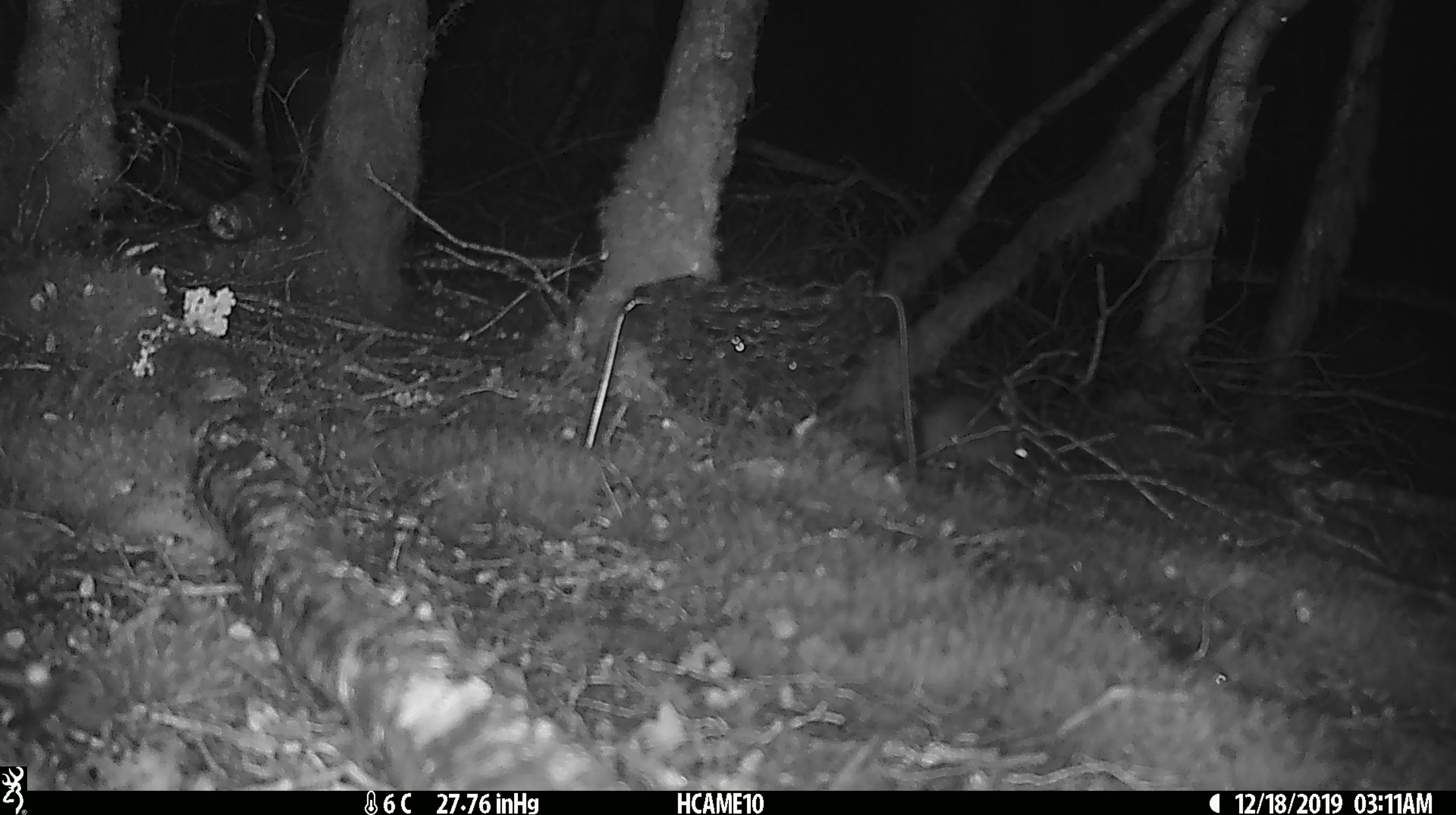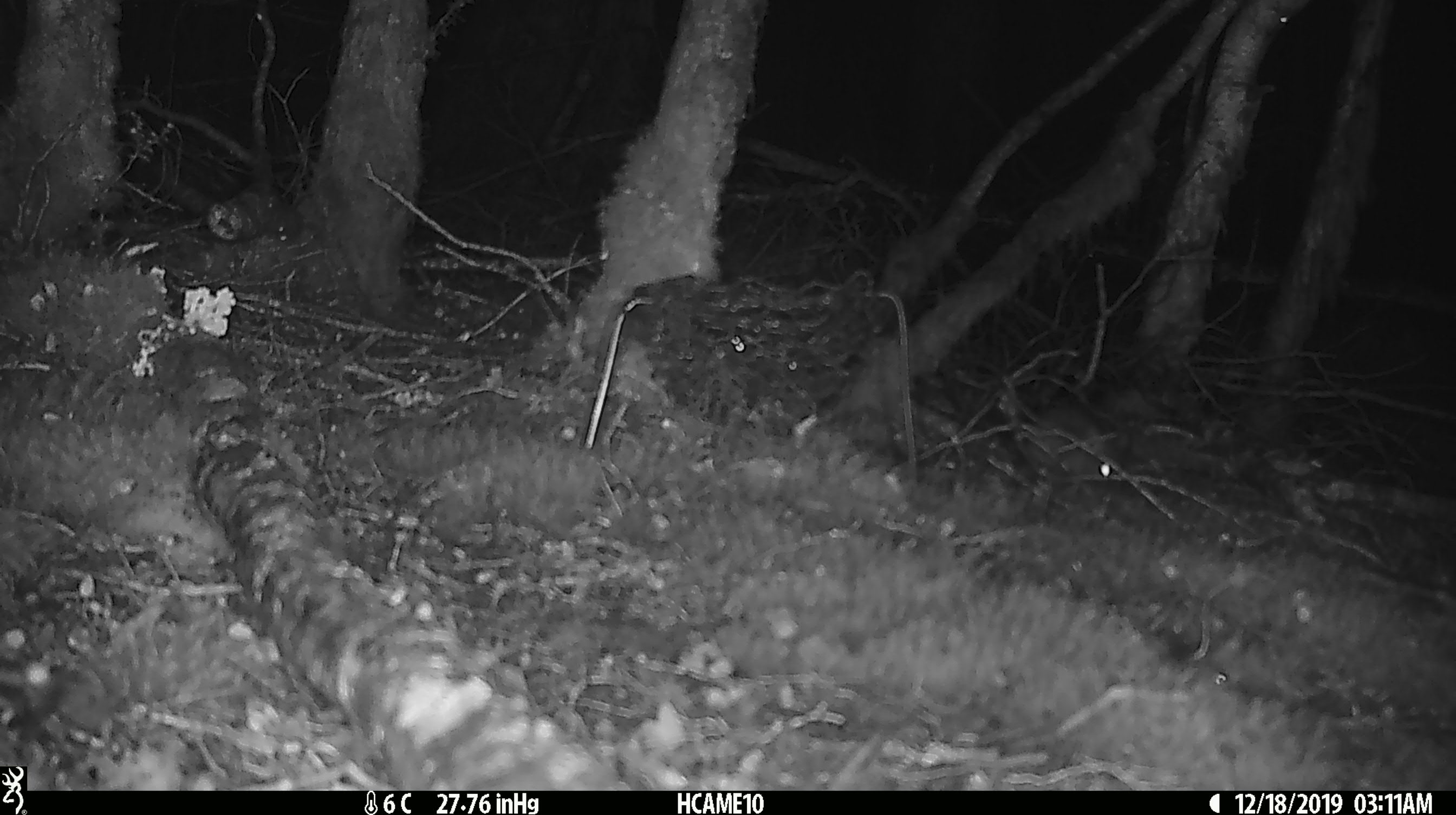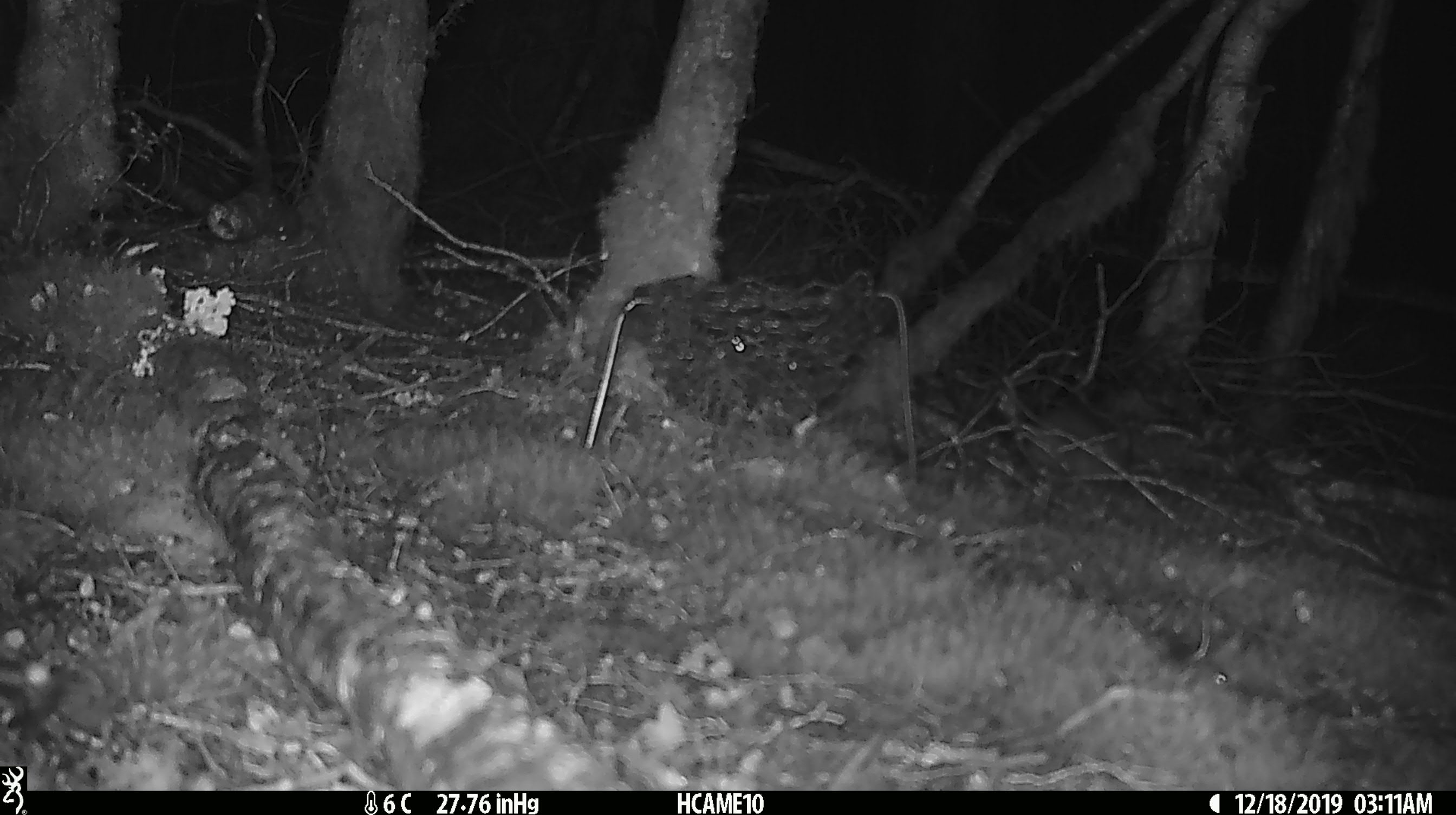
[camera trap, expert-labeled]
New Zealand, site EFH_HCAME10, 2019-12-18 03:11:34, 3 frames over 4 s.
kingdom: Animalia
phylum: Chordata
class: Mammalia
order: Rodentia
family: Muridae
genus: Mus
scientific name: Mus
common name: mouse